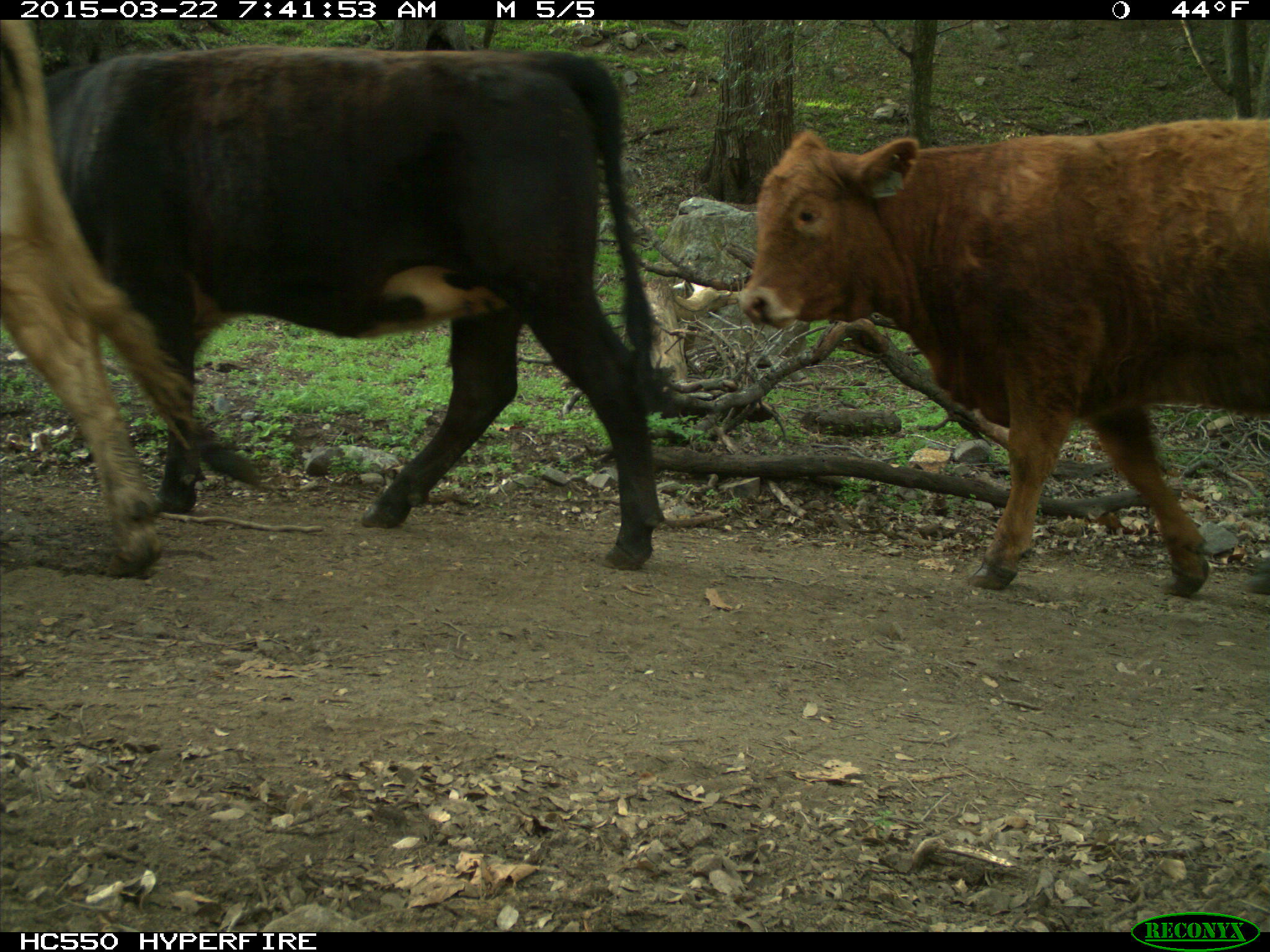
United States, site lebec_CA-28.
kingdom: Animalia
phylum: Chordata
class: Mammalia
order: Artiodactyla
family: Bovidae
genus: Bos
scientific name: Bos taurus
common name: domestic cow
Bos taurus (domestic cow).